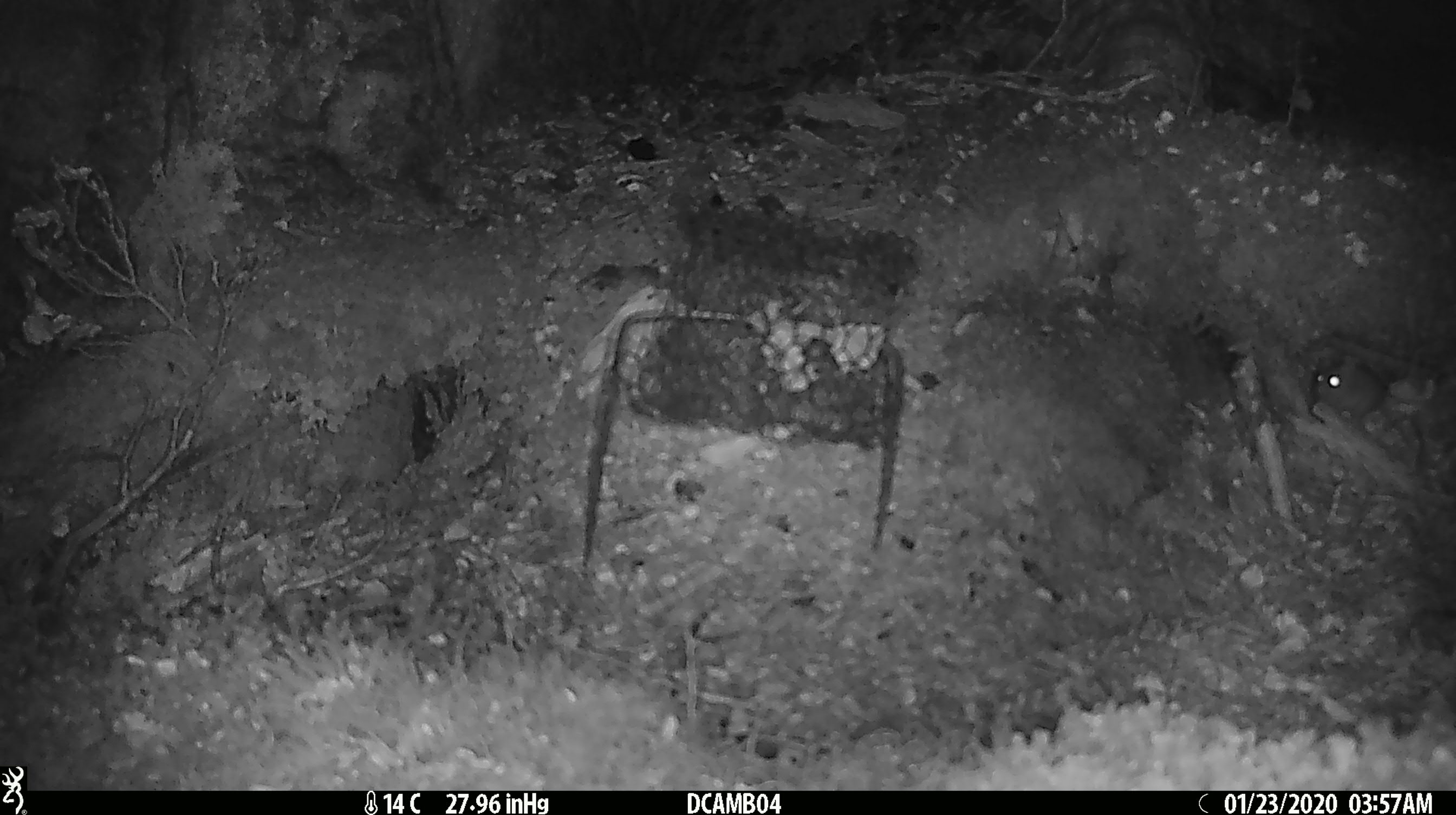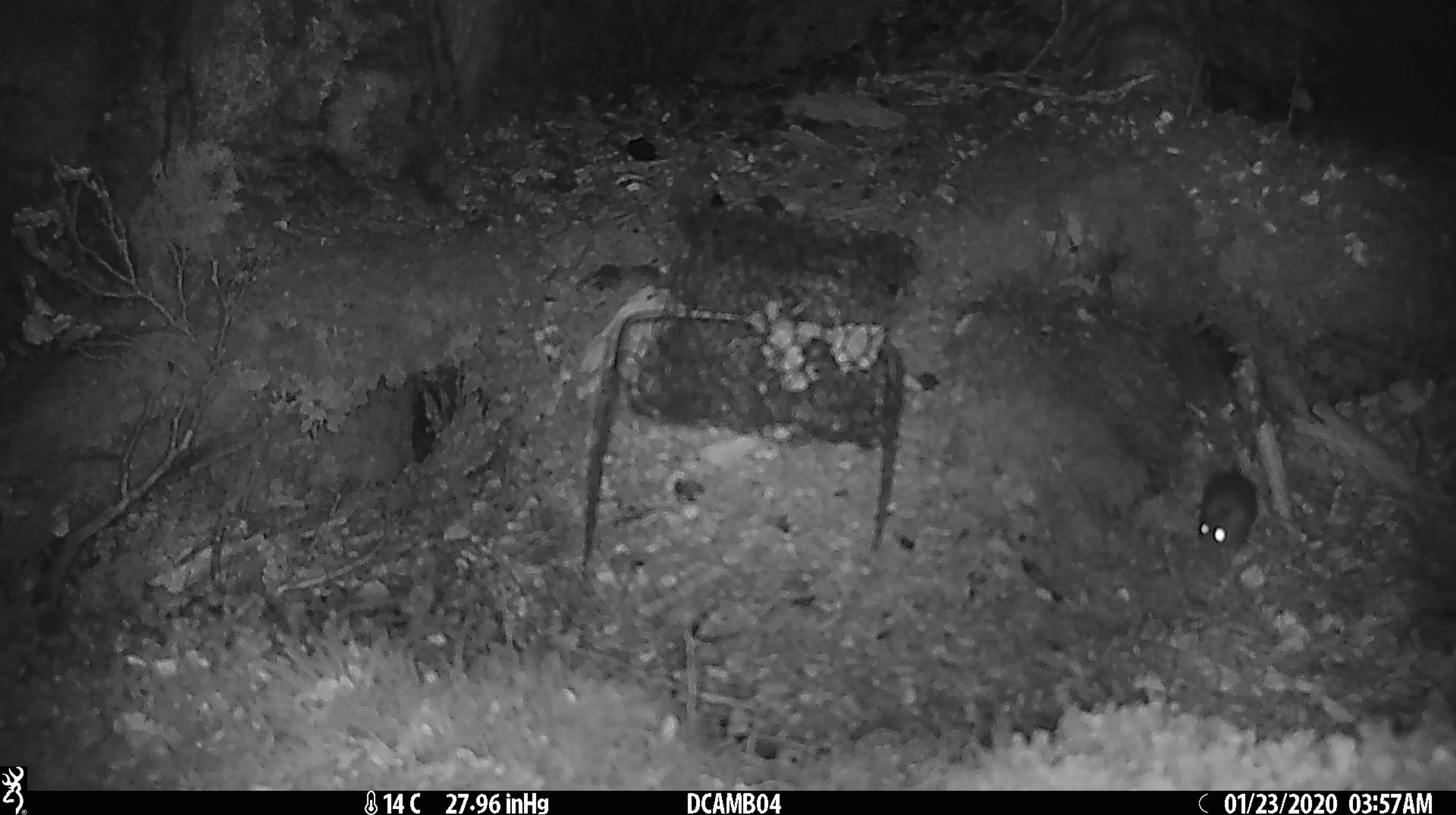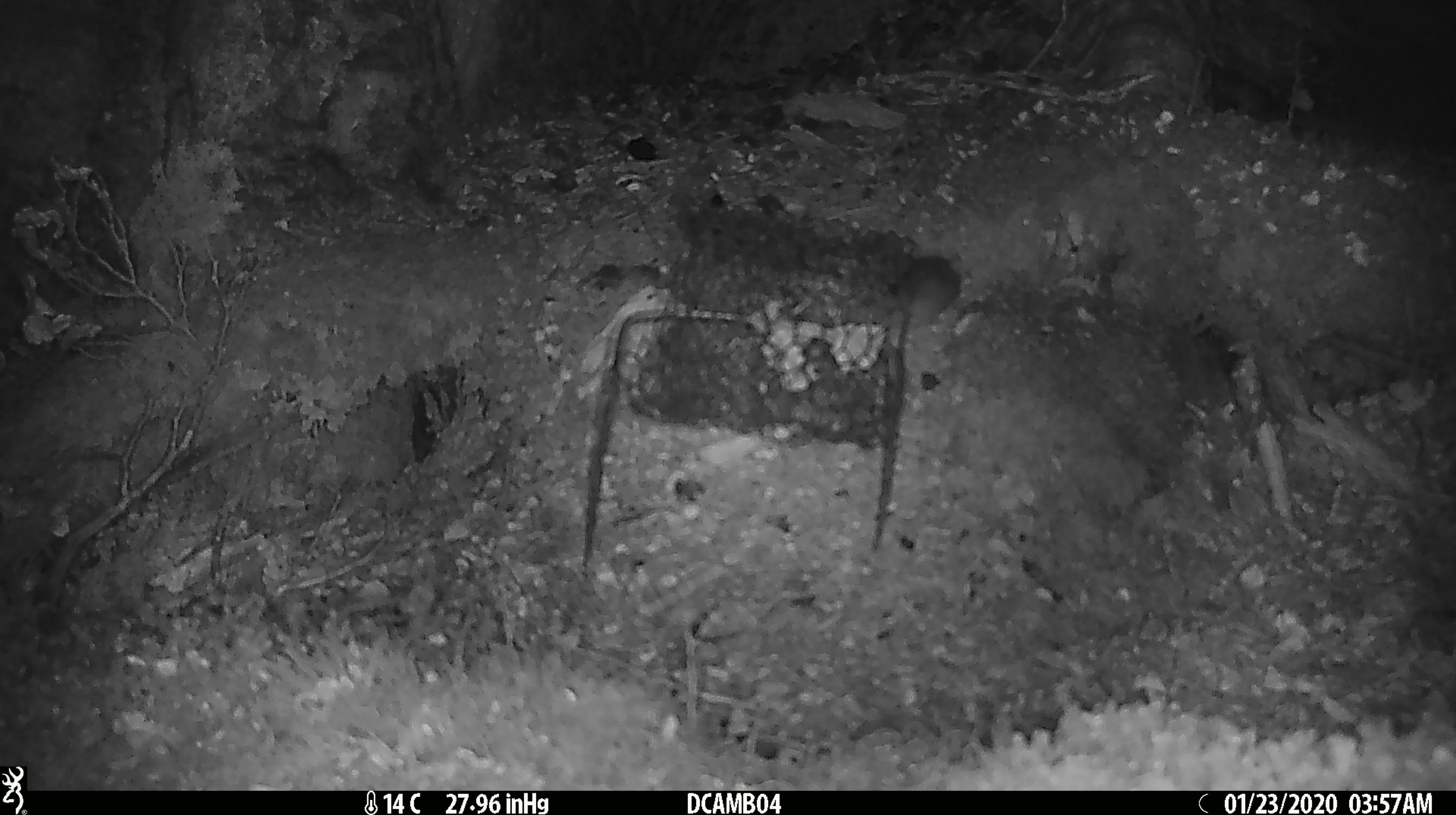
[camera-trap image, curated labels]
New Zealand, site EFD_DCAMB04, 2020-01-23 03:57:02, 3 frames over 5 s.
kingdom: Animalia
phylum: Chordata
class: Mammalia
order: Rodentia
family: Muridae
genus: Mus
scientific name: Mus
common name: mouse